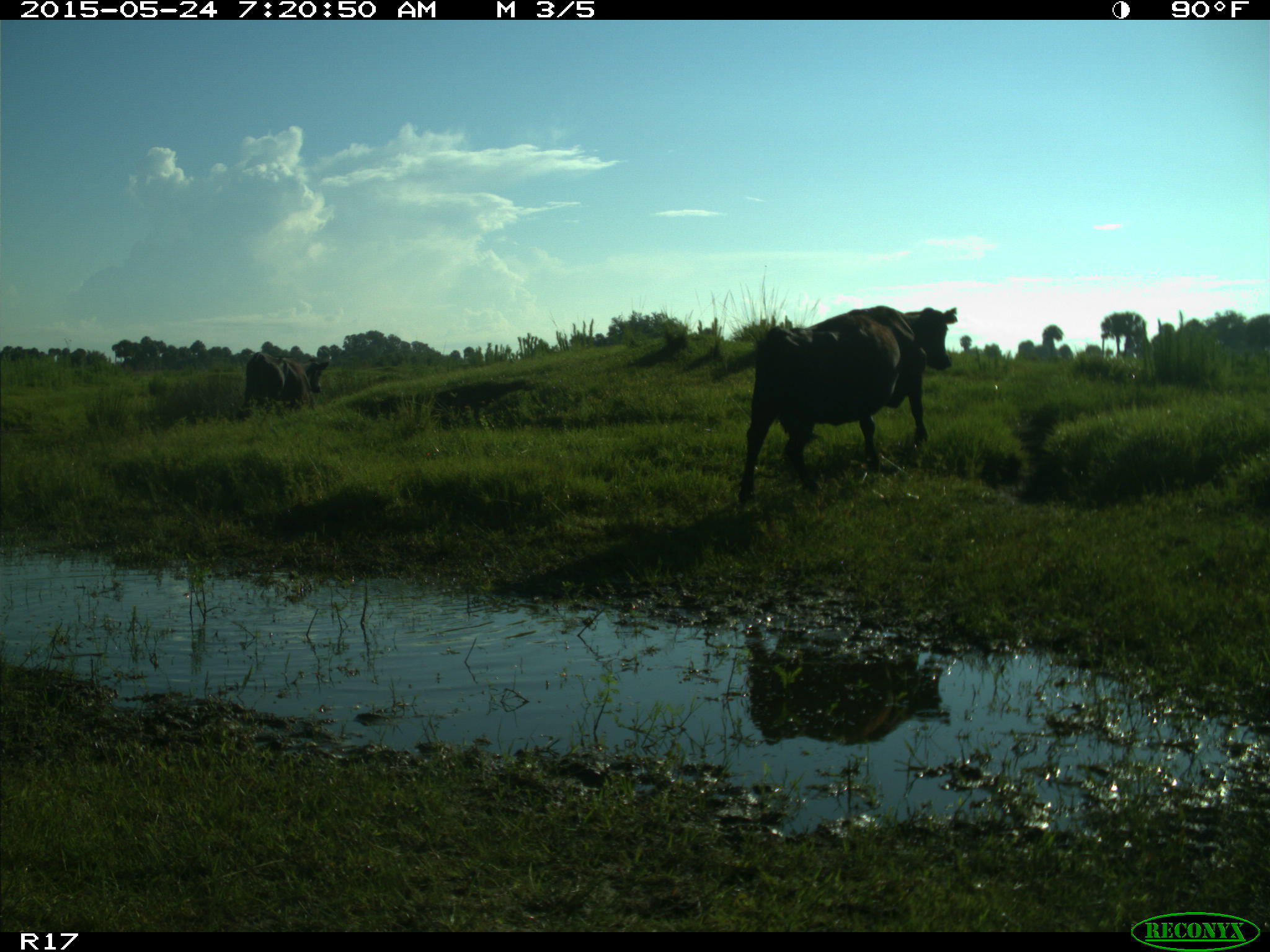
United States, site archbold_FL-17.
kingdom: Animalia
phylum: Chordata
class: Mammalia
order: Artiodactyla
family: Bovidae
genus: Bos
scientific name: Bos taurus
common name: domestic cow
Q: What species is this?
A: Bos taurus (domestic cow).